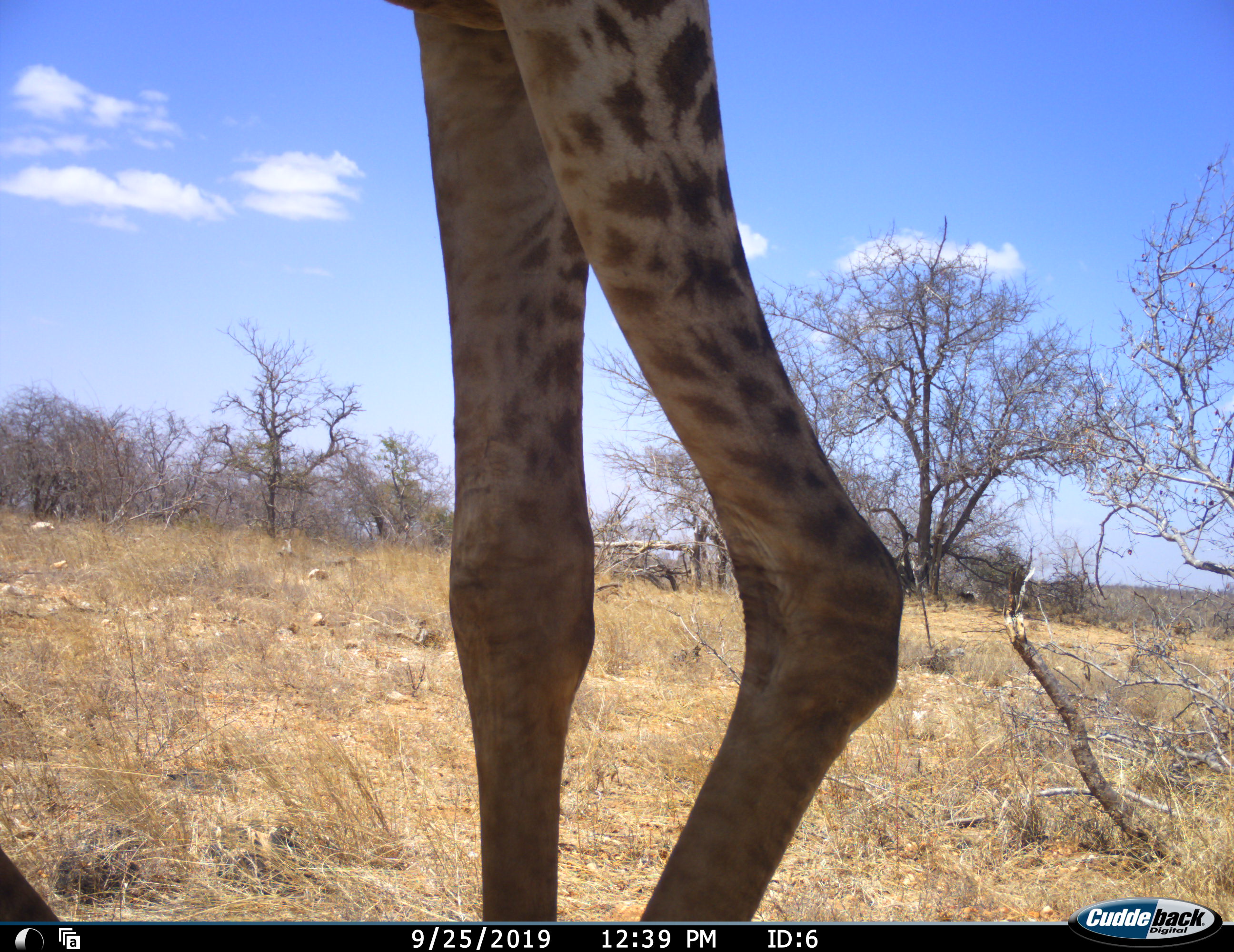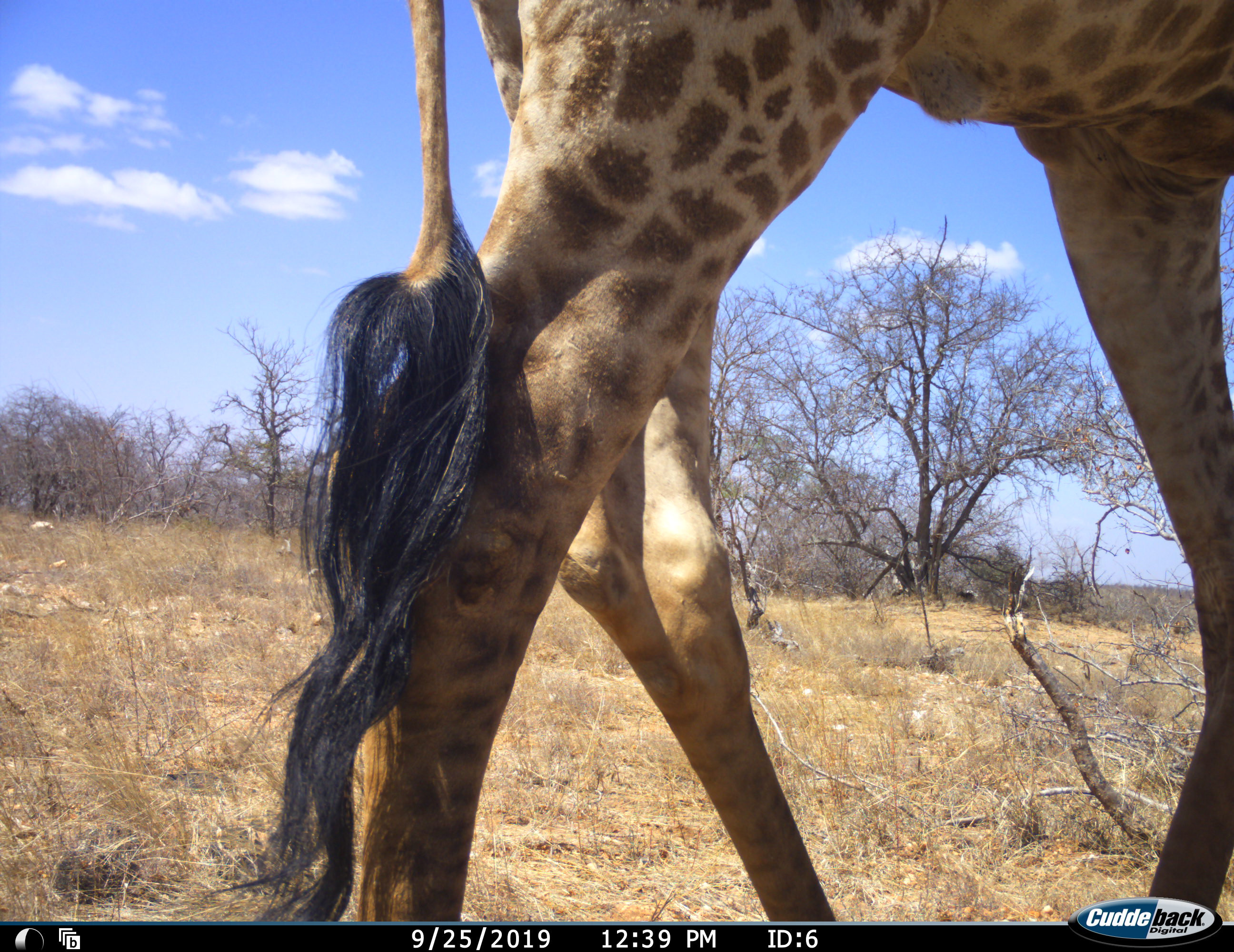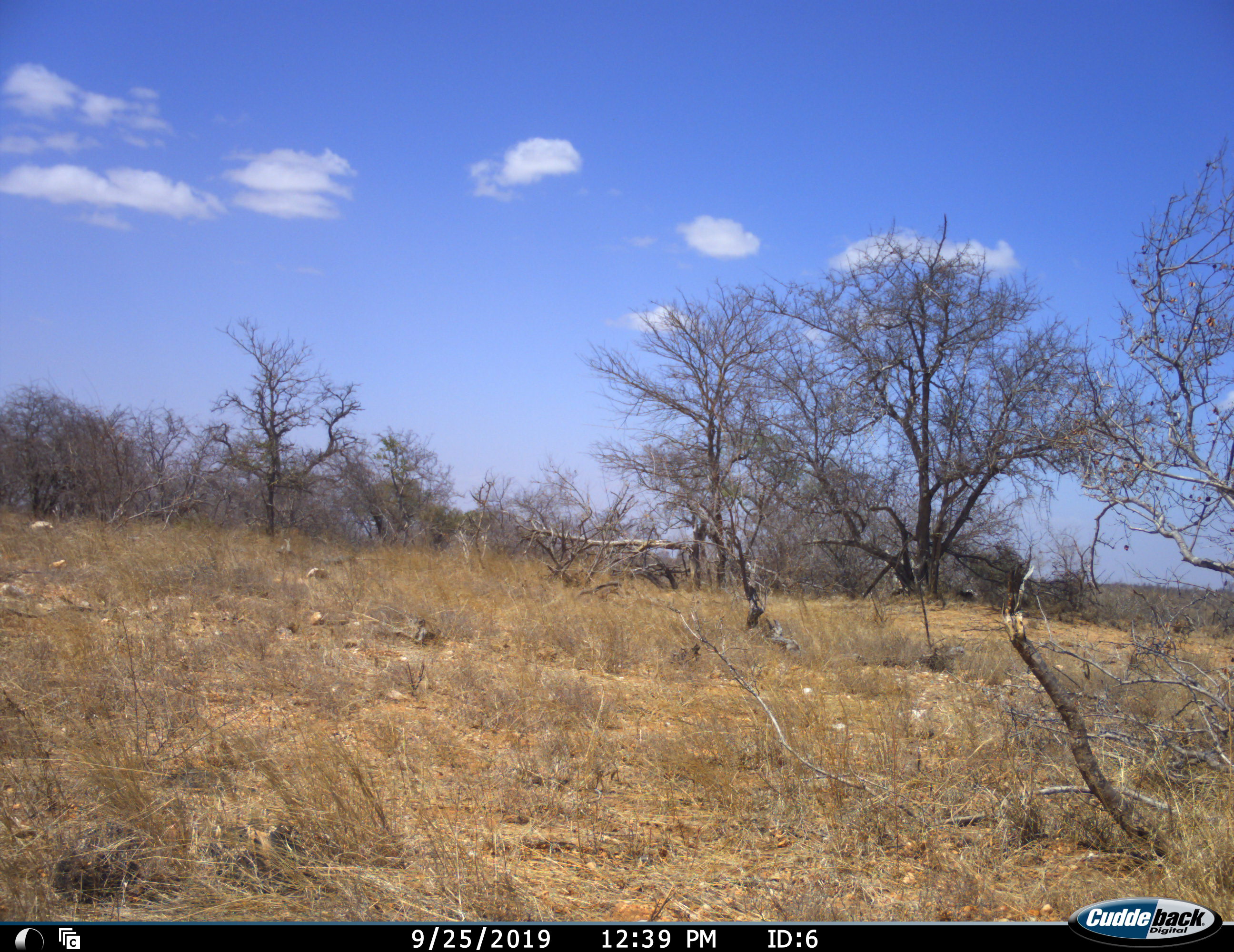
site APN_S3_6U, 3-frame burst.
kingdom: Animalia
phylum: Chordata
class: Mammalia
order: Artiodactyla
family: Giraffidae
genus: Giraffa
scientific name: Giraffa camelopardalis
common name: giraffe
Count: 1.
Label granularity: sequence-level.